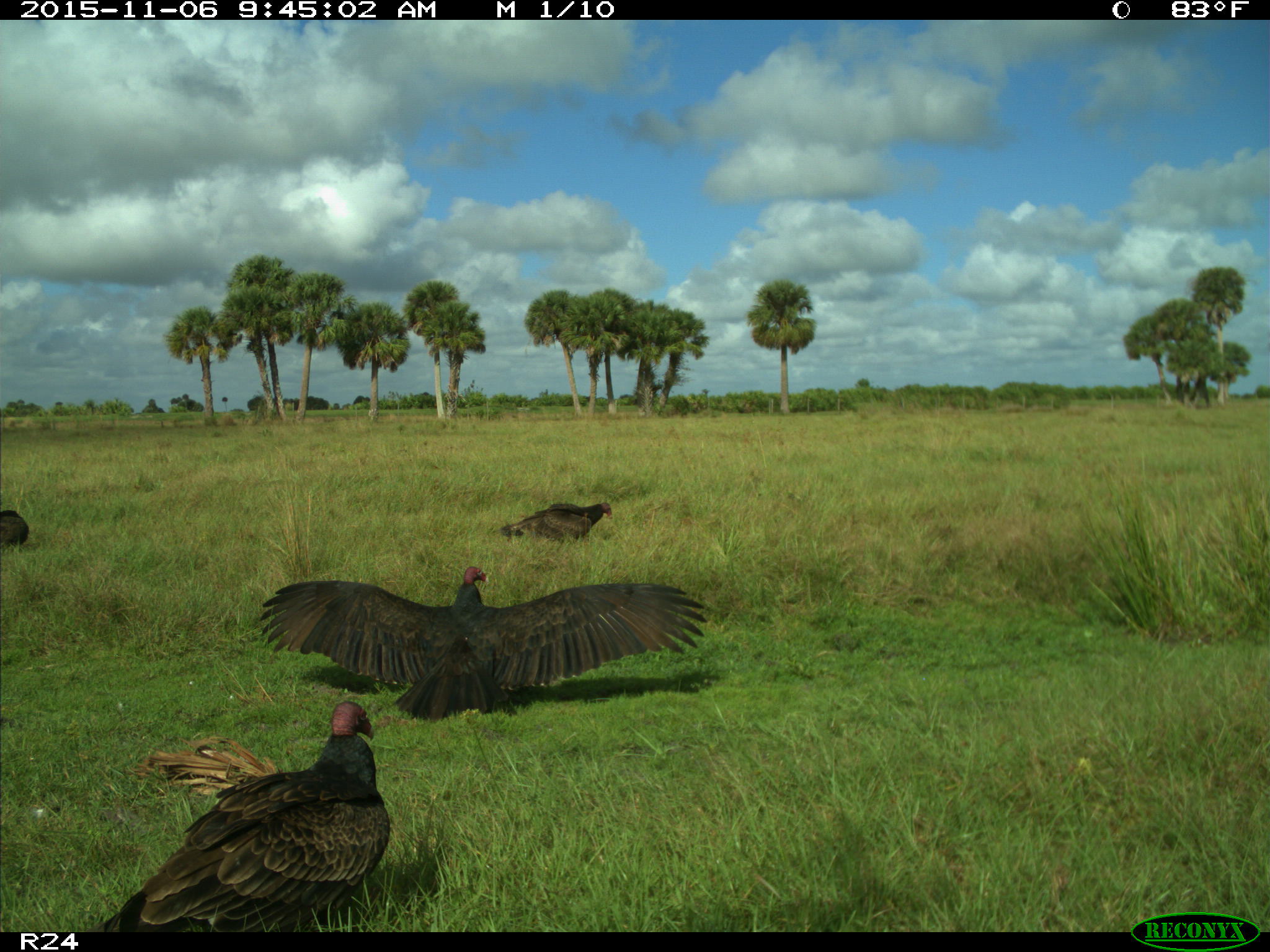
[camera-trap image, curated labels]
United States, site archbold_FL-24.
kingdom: Animalia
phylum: Chordata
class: Aves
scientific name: Aves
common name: birds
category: unidentified bird